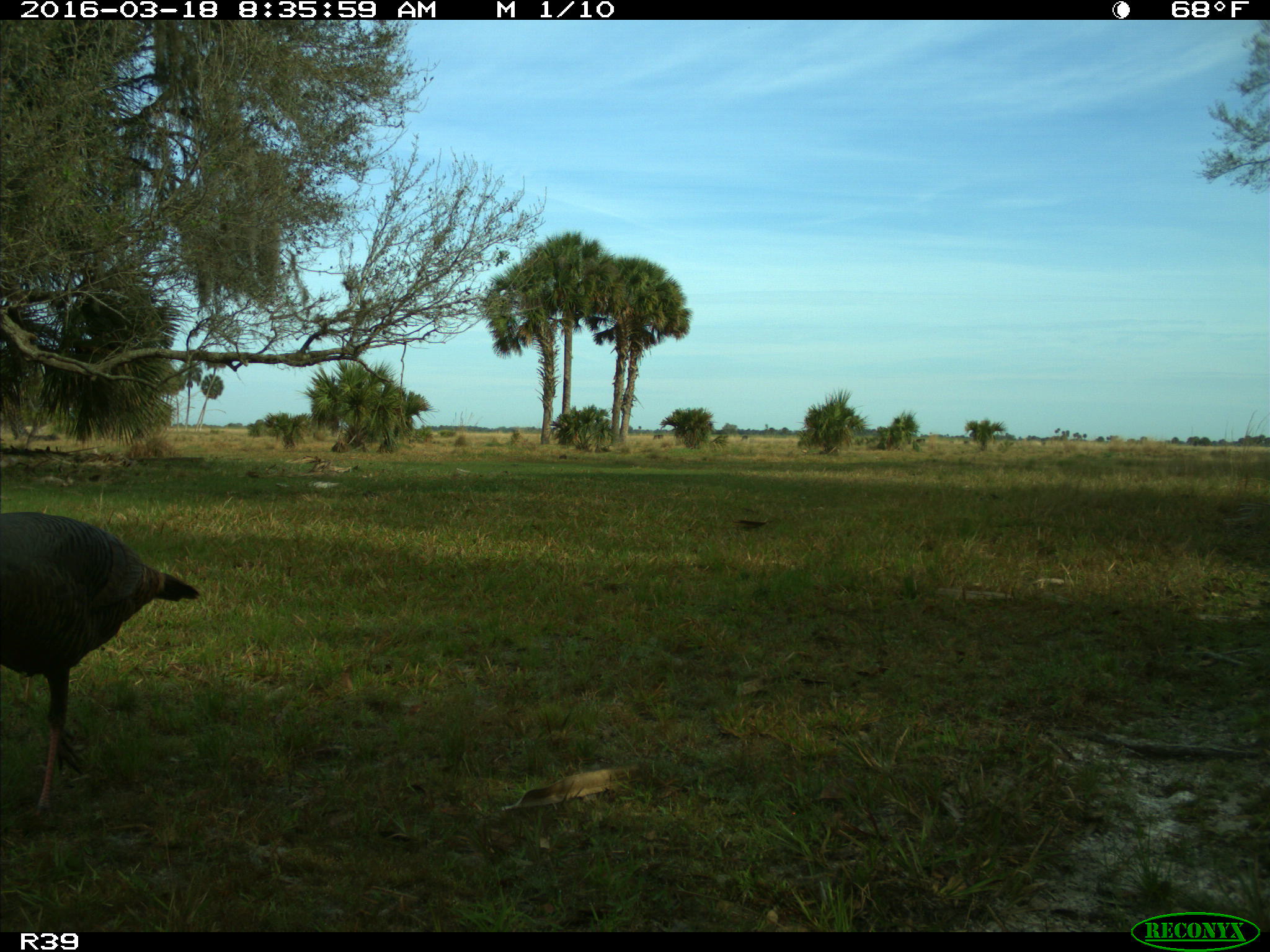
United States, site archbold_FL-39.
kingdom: Animalia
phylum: Chordata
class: Aves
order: Galliformes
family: Phasianidae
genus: Meleagris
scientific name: Meleagris gallopavo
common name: wild turkey